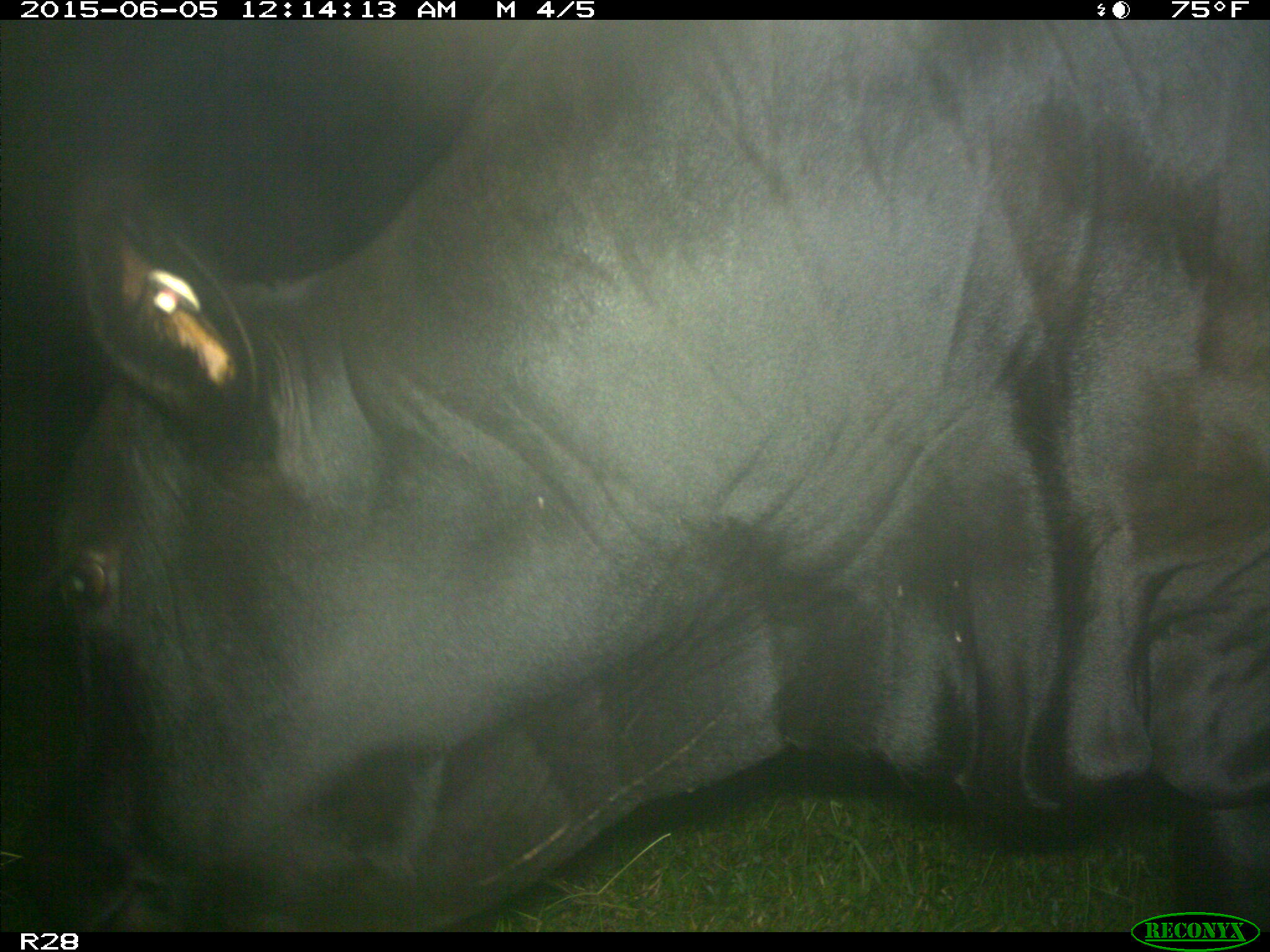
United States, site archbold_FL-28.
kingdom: Animalia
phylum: Chordata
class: Mammalia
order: Artiodactyla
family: Bovidae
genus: Bos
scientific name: Bos taurus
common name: domestic cow